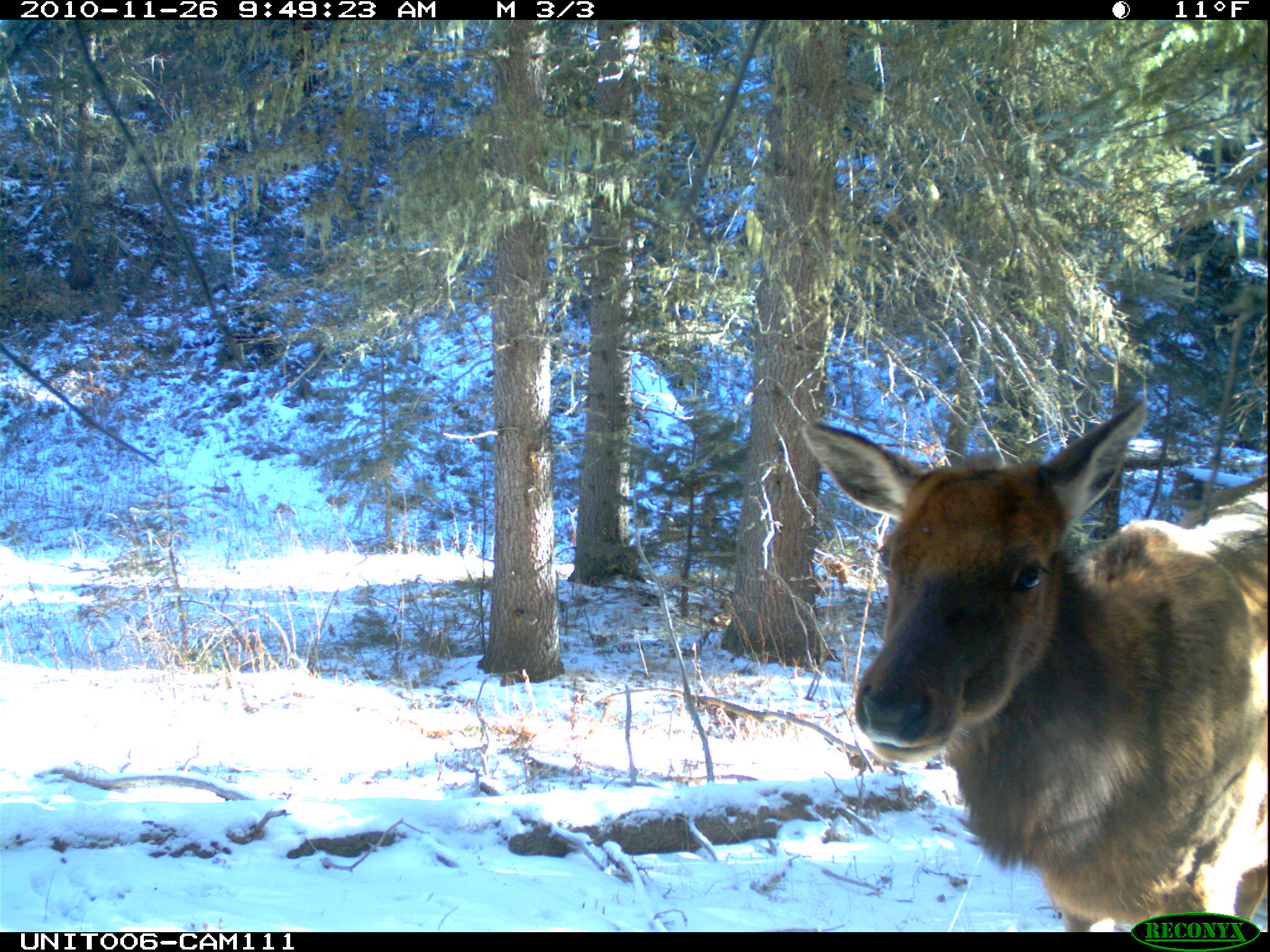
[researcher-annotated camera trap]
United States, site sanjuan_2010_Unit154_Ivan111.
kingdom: Animalia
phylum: Chordata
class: Mammalia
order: Artiodactyla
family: Cervidae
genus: Cervus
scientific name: Cervus elaphus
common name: red deer